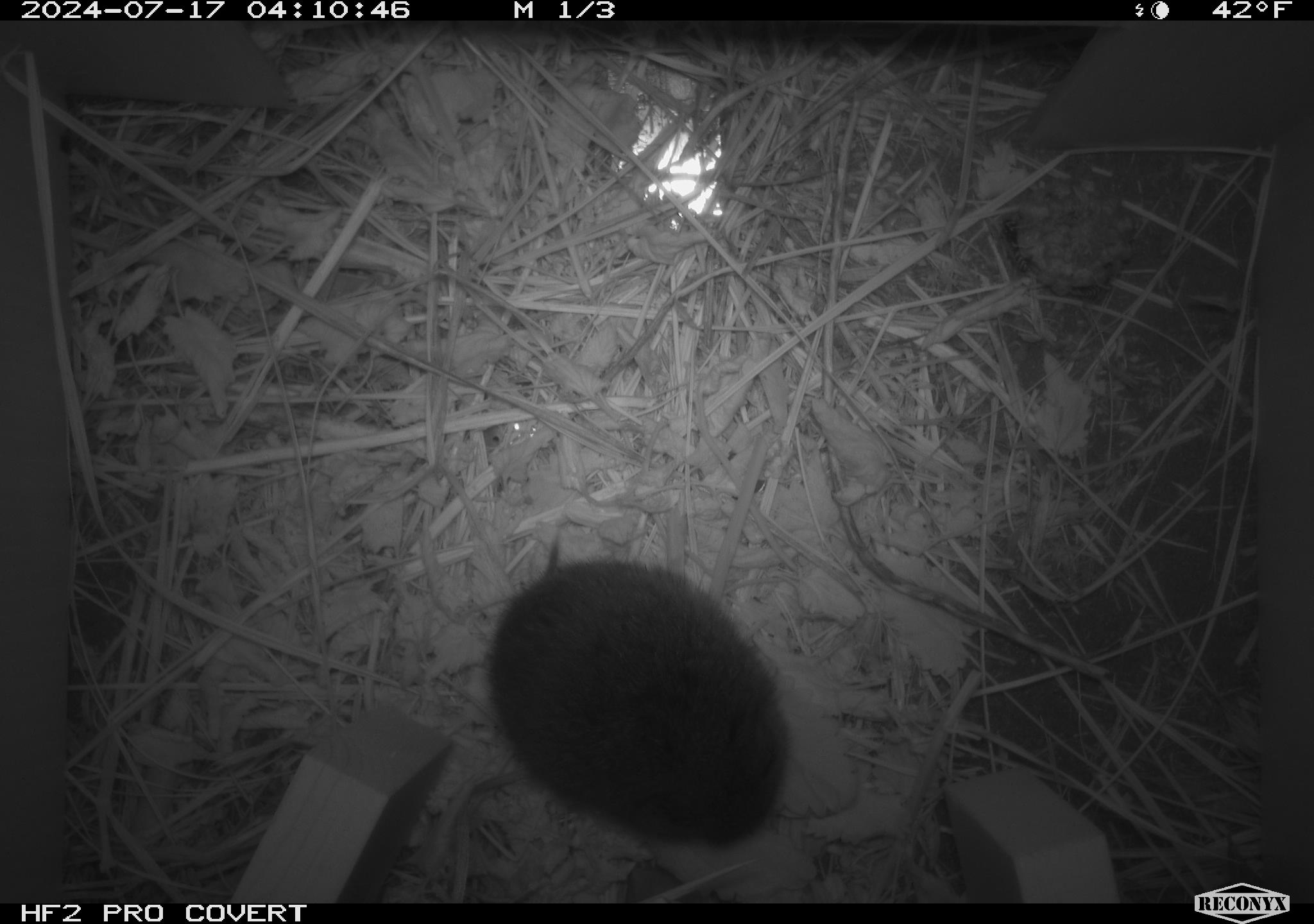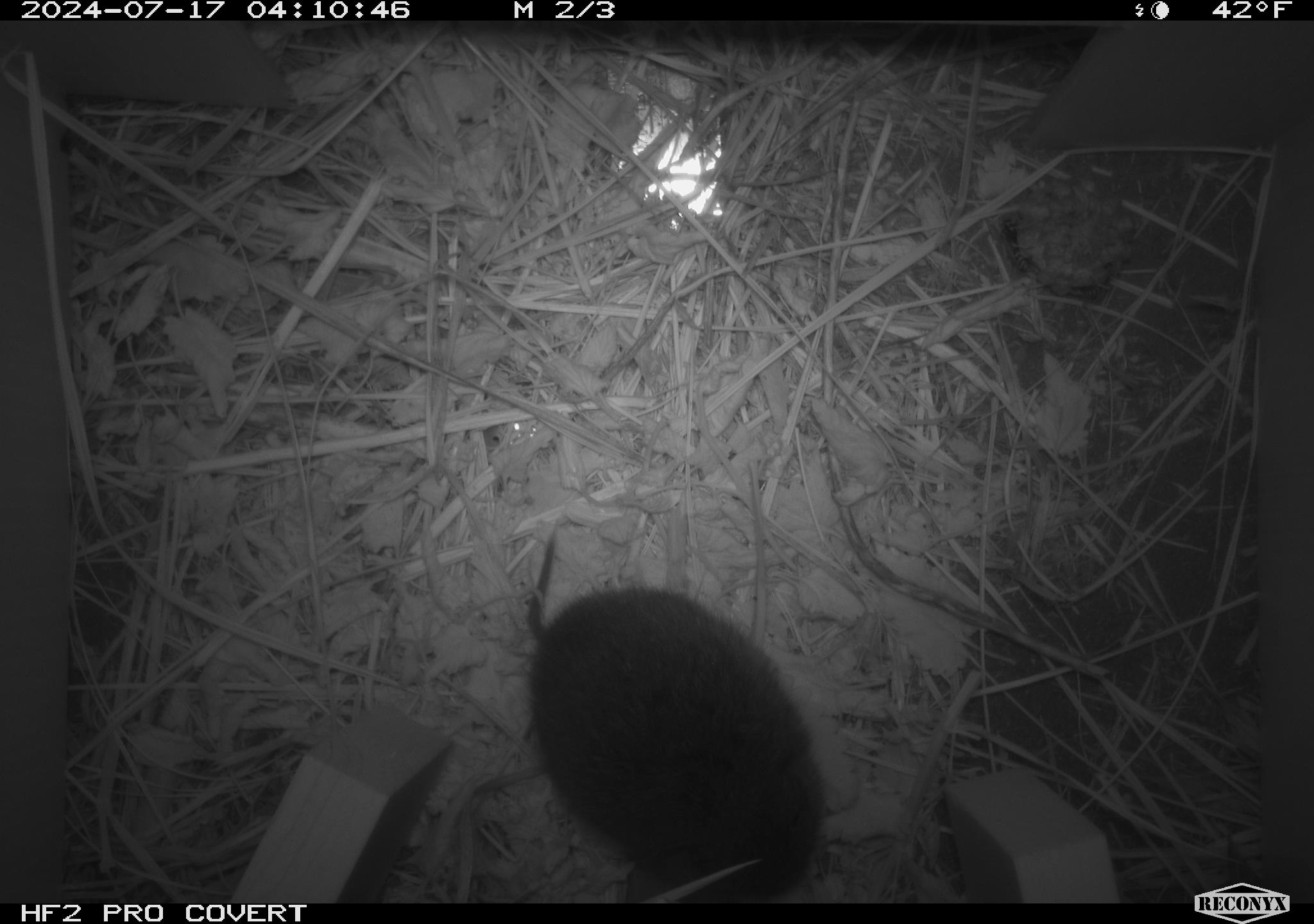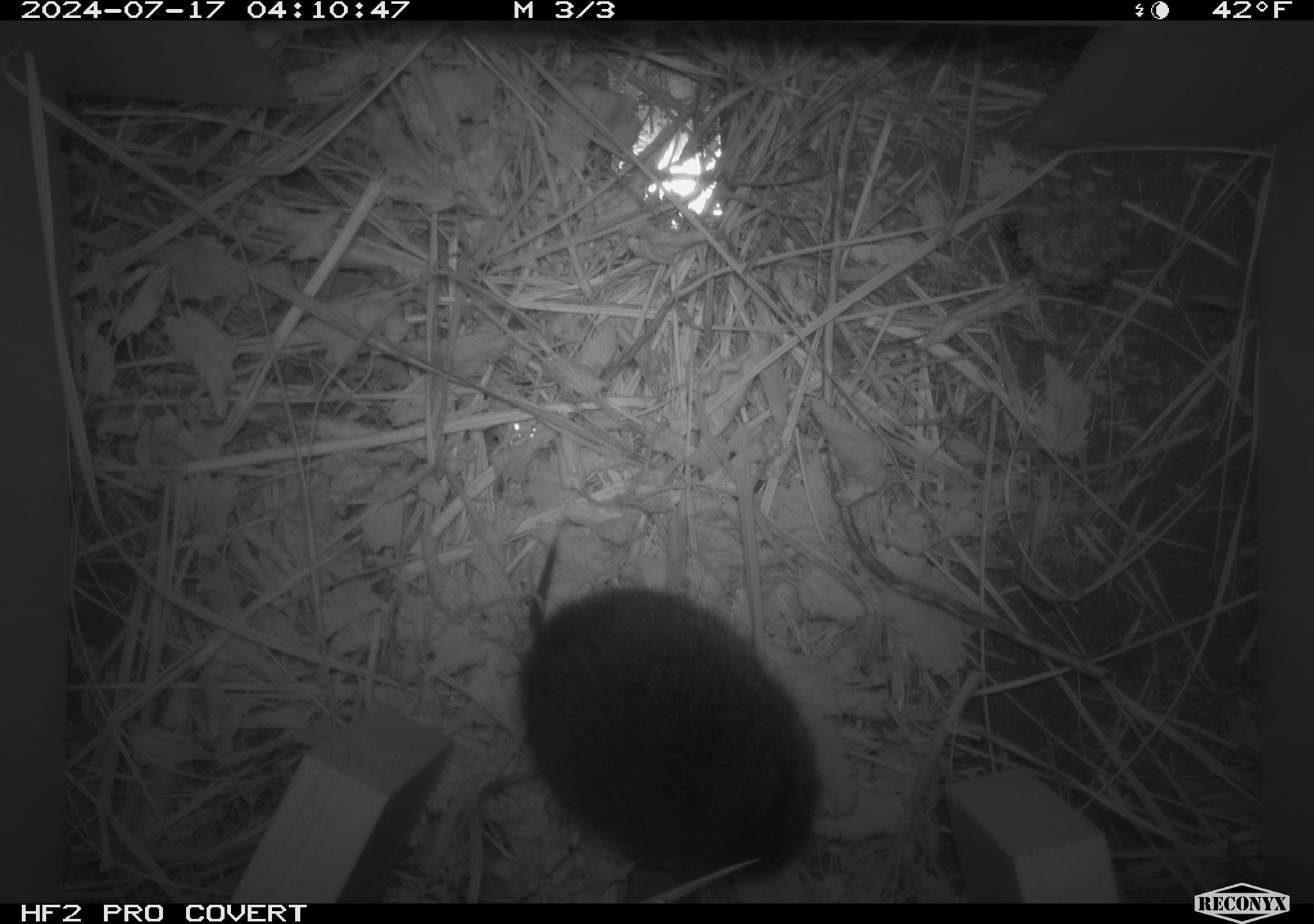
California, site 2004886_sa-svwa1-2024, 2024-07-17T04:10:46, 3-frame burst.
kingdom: Animalia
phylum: Arthropoda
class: Insecta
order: Hymenoptera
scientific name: Hymenoptera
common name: ants, bees, wasps, and sawflies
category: hymenoptera order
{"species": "hymenoptera order (ants, bees, wasps, and sawflies) (Hymenoptera)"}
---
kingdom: Animalia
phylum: Chordata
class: Mammalia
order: Rodentia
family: Cricetidae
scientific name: Arvicolinae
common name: voles, lemmings, and muskrats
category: arvicolinae subfamily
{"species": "arvicolinae subfamily (voles, lemmings, and muskrats) (Arvicolinae)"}